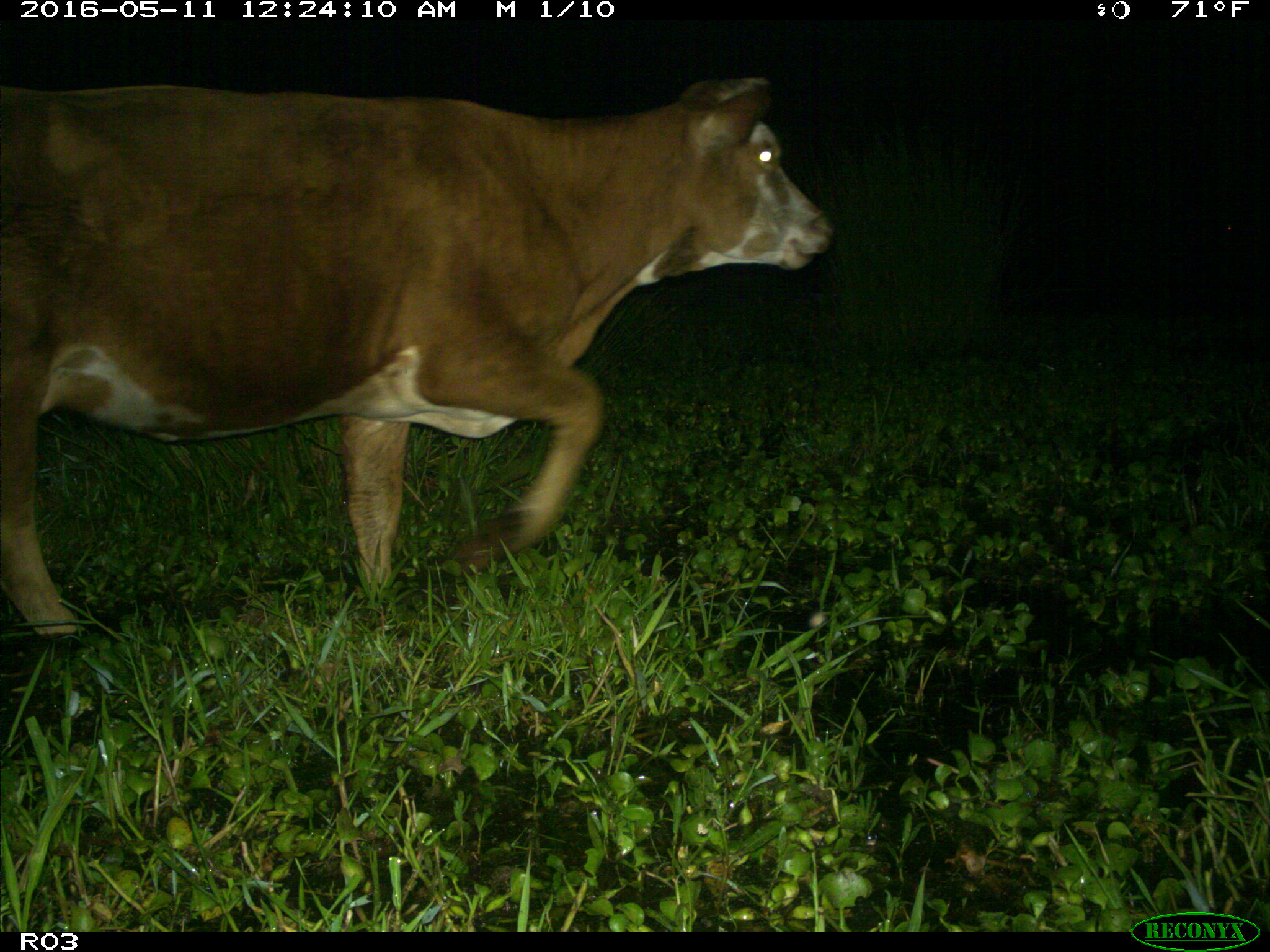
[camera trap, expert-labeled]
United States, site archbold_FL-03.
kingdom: Animalia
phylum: Chordata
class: Mammalia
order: Artiodactyla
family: Bovidae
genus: Bos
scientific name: Bos taurus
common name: domestic cow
Bos taurus (domestic cow).